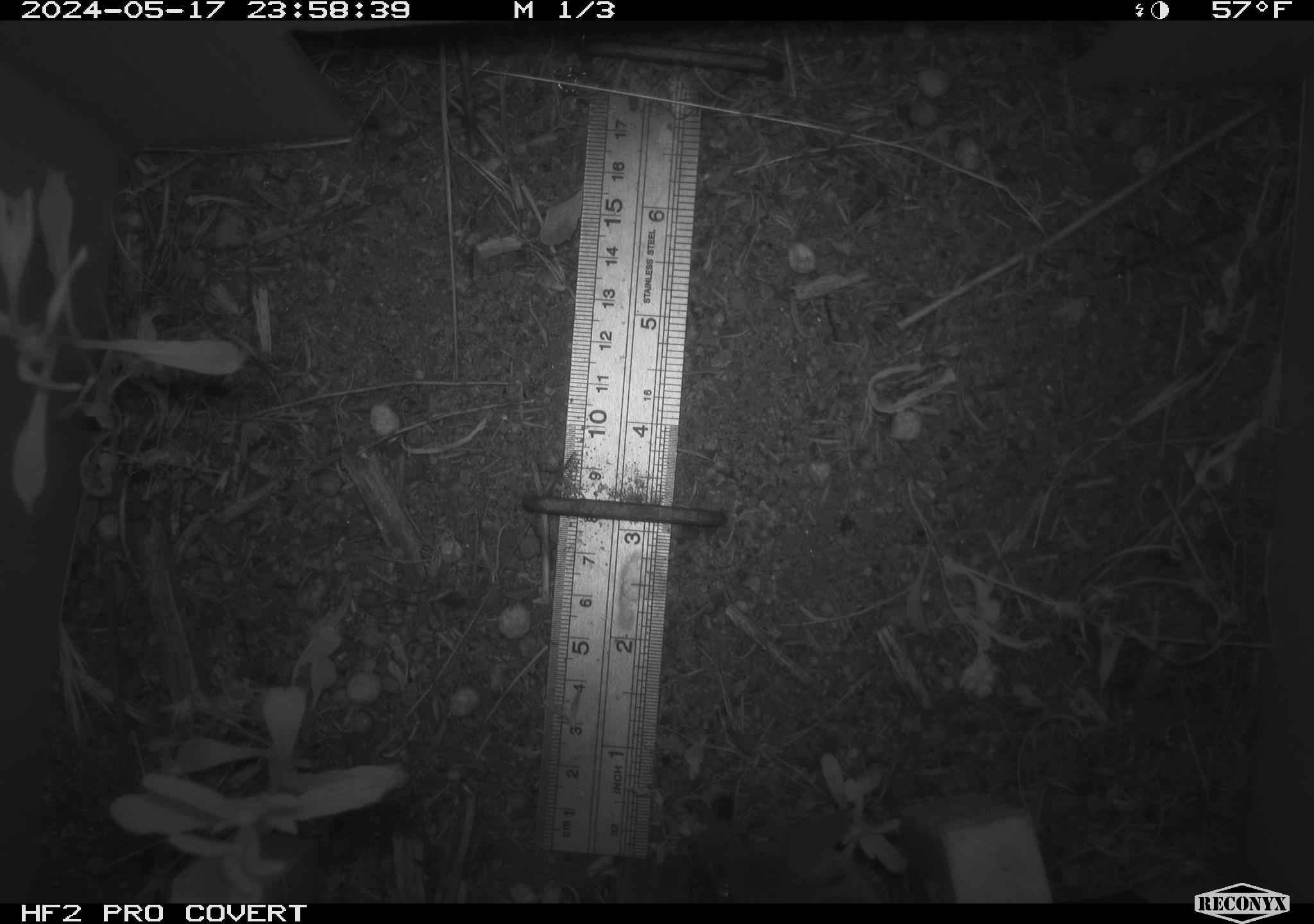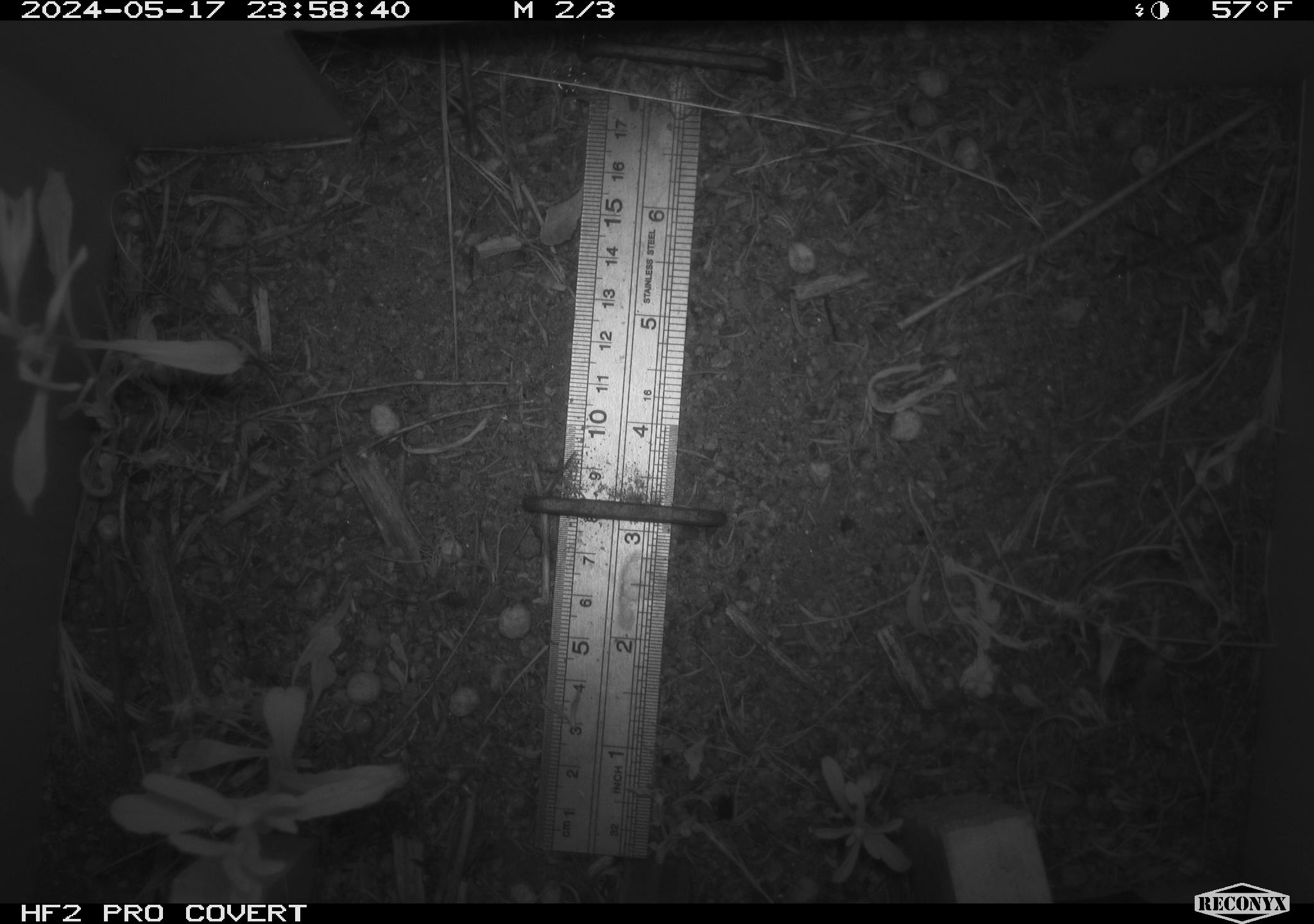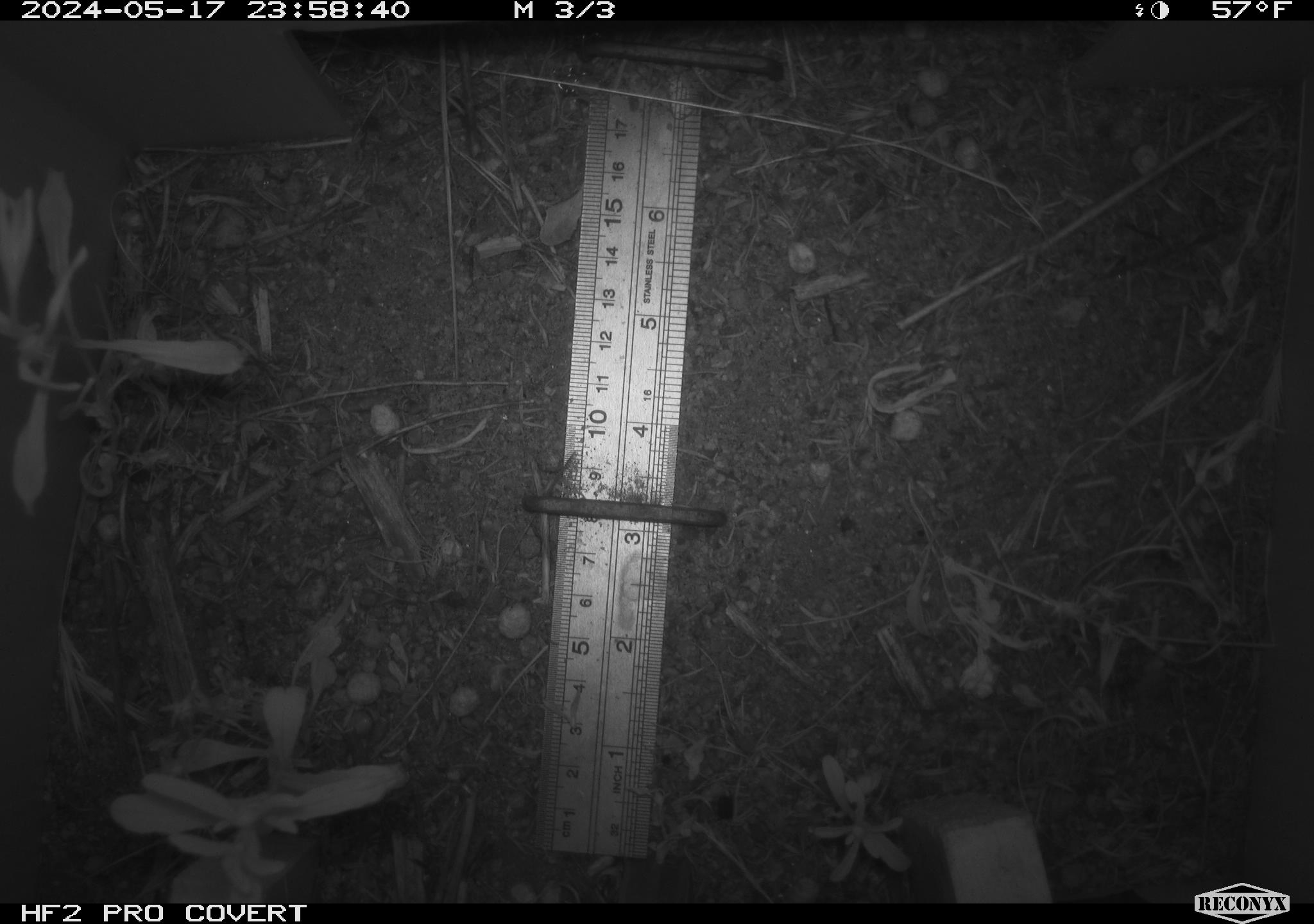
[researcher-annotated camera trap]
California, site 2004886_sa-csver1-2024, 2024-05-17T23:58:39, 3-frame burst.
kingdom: Animalia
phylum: Chordata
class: Mammalia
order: Rodentia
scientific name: Rodentia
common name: rodent